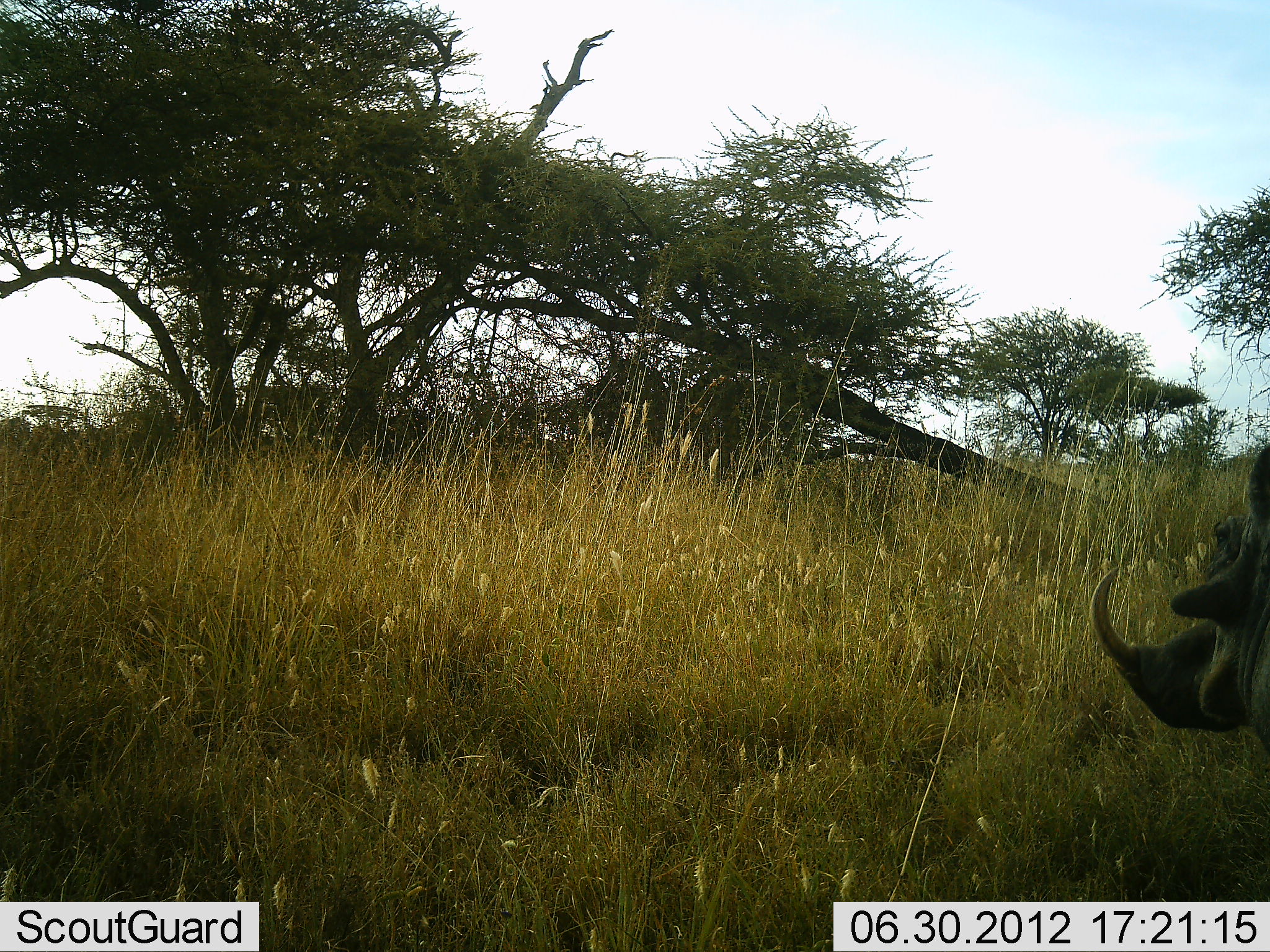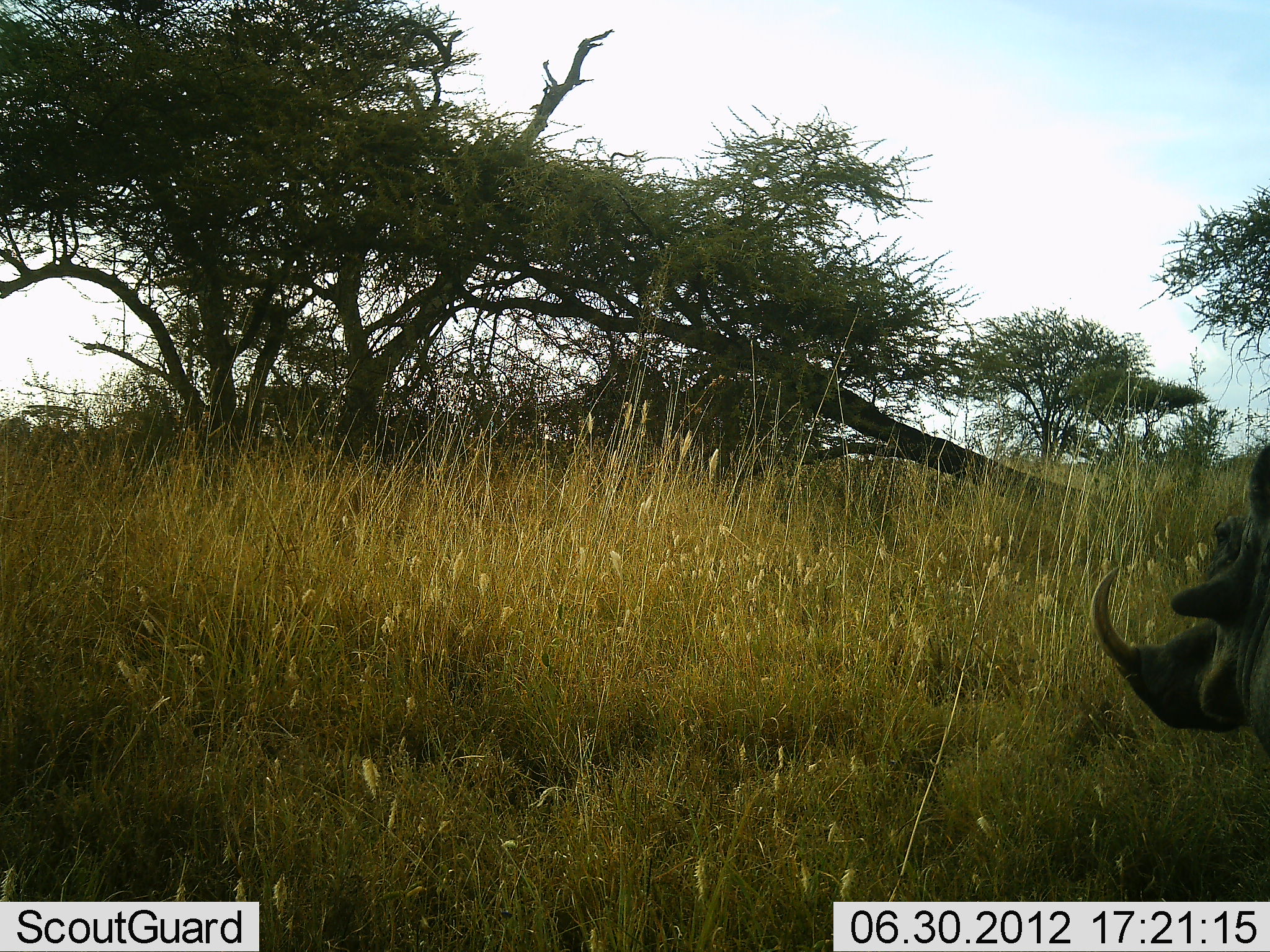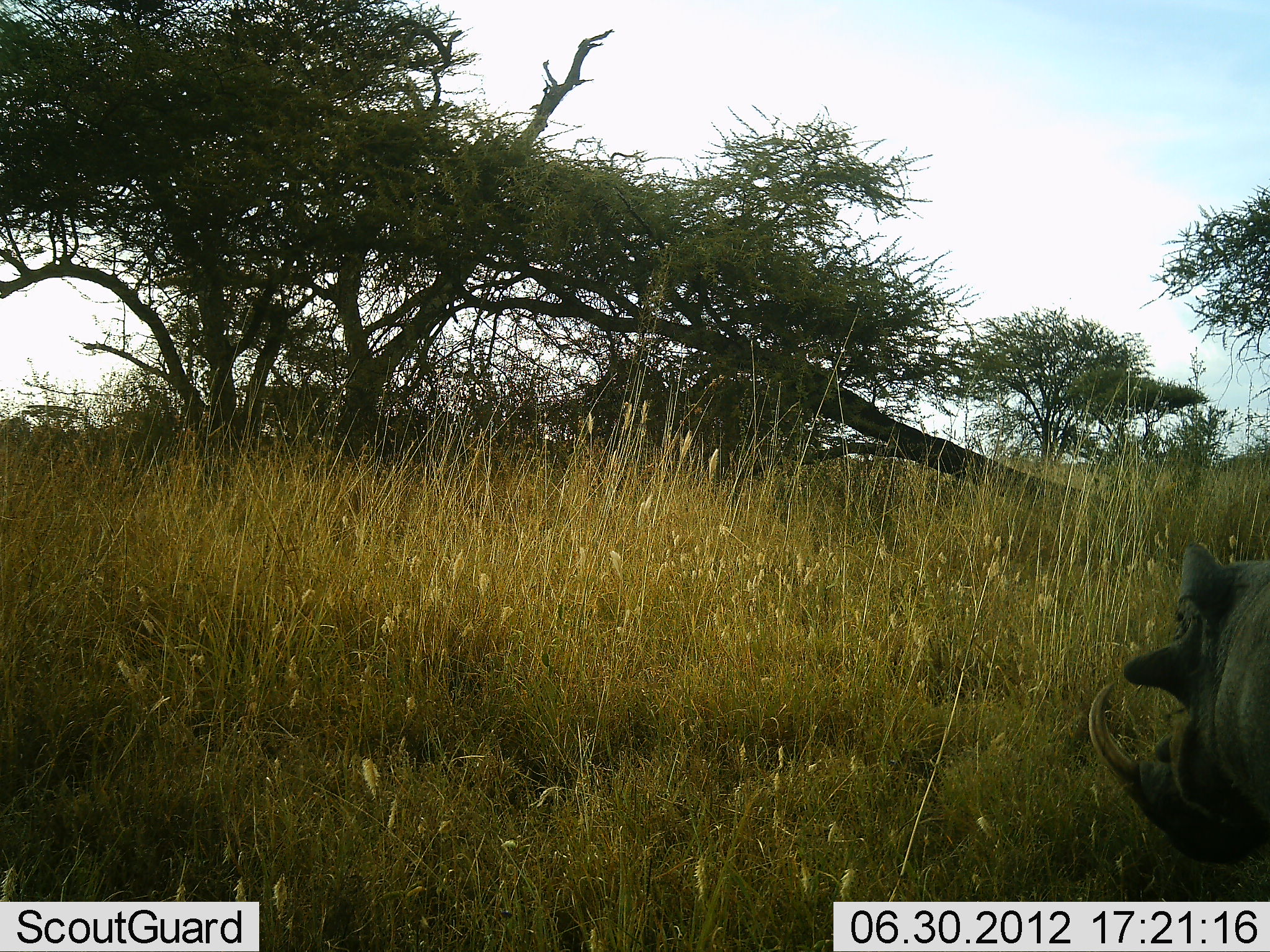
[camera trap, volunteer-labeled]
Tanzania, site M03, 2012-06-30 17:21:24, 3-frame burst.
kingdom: Animalia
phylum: Chordata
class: Mammalia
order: Artiodactyla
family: Suidae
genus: Phacochoerus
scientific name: Phacochoerus africanus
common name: warthog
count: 1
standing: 90%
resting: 0%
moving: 0%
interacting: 0%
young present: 0%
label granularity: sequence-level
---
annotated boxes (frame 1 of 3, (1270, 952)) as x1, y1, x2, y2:
animal: 1086, 443, 1270, 771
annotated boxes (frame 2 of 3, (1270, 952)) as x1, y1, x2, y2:
animal: 1088, 444, 1270, 770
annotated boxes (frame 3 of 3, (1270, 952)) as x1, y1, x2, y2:
animal: 1087, 541, 1270, 867